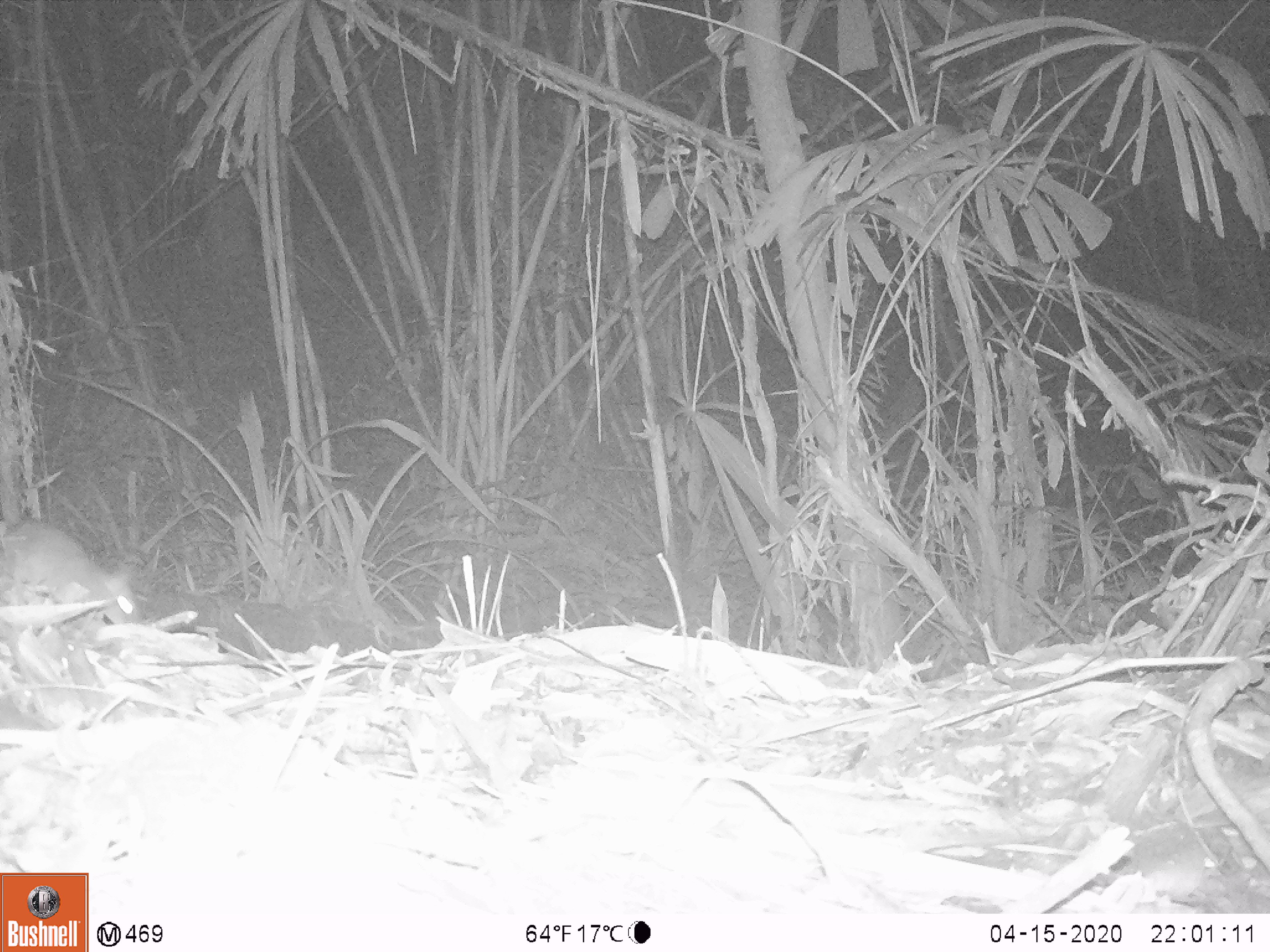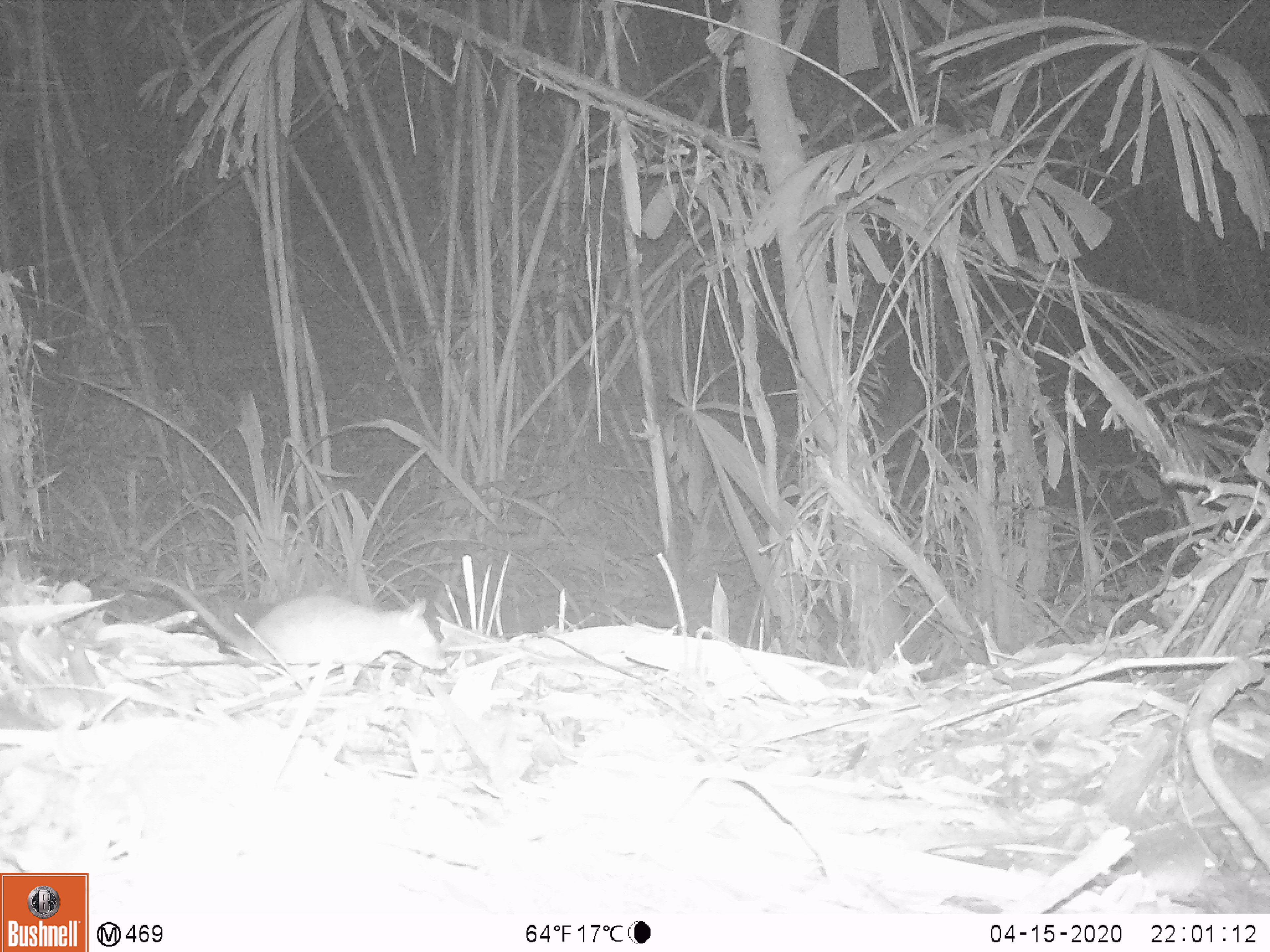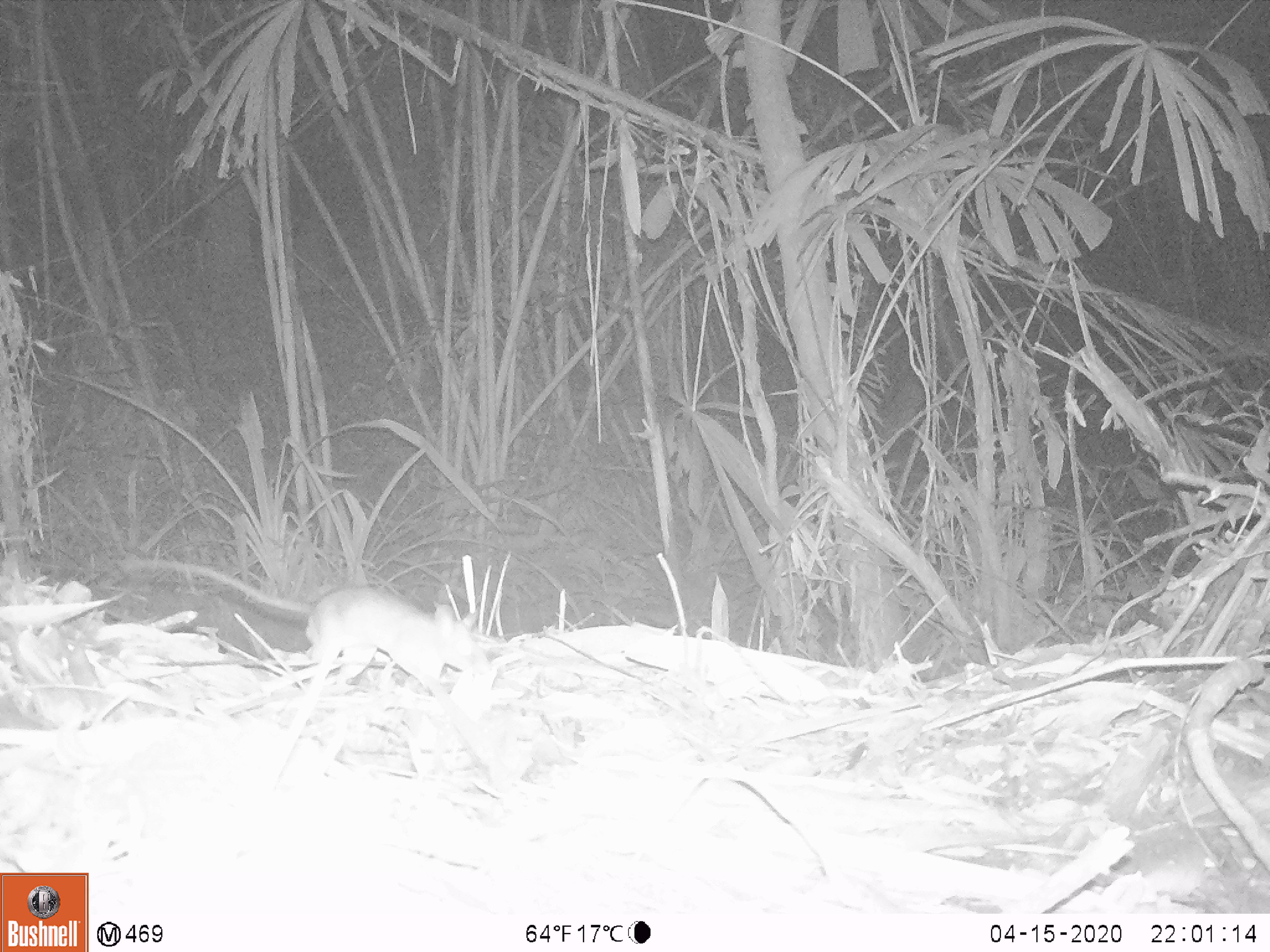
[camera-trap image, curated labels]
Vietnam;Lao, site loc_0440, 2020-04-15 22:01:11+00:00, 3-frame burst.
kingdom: Animalia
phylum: Chordata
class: Mammalia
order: Rodentia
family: Muridae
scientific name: Muridae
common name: old-world mice and rats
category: unidentified murid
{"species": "unidentified murid (old-world mice and rats) (Muridae)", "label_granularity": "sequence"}